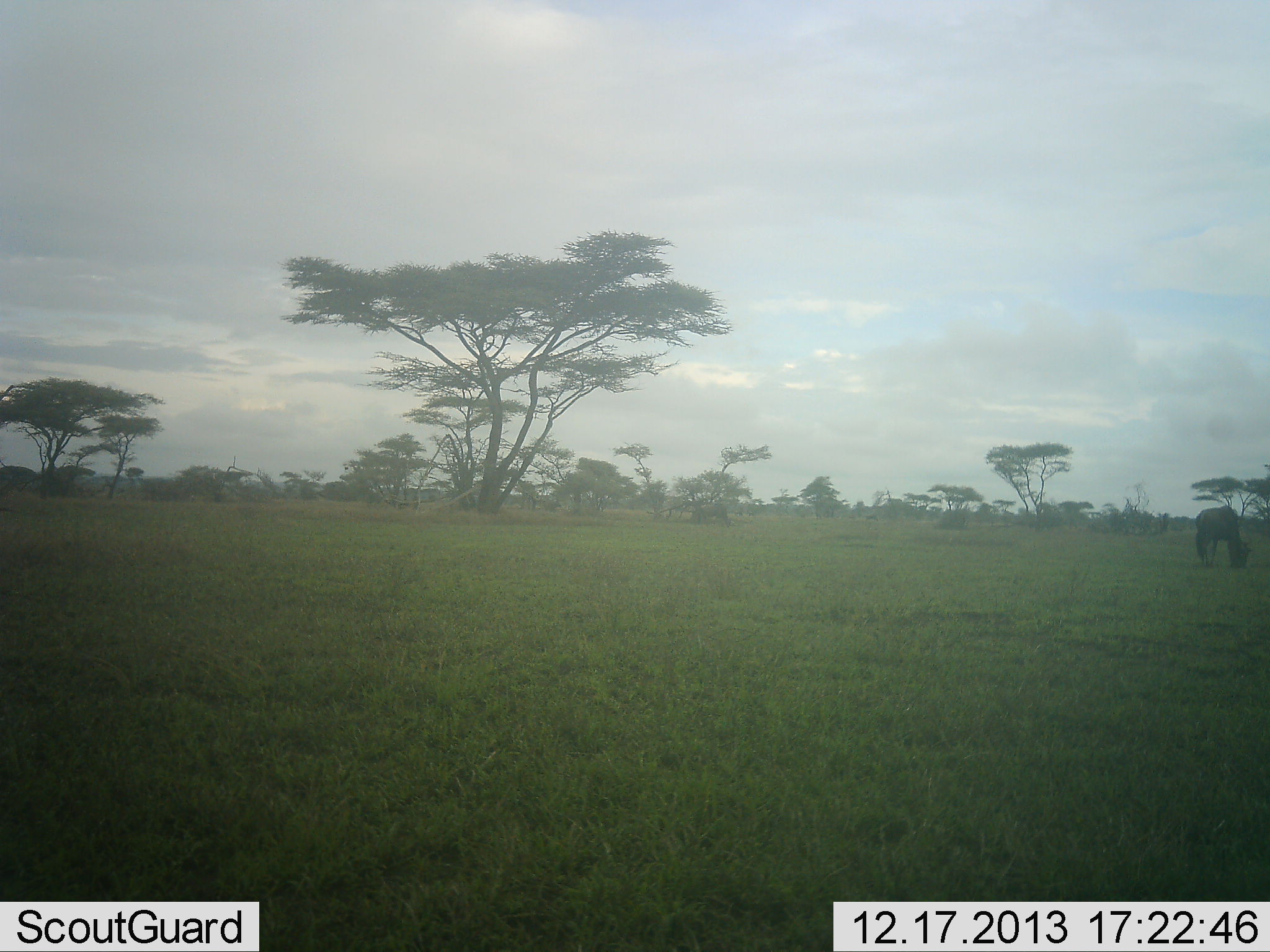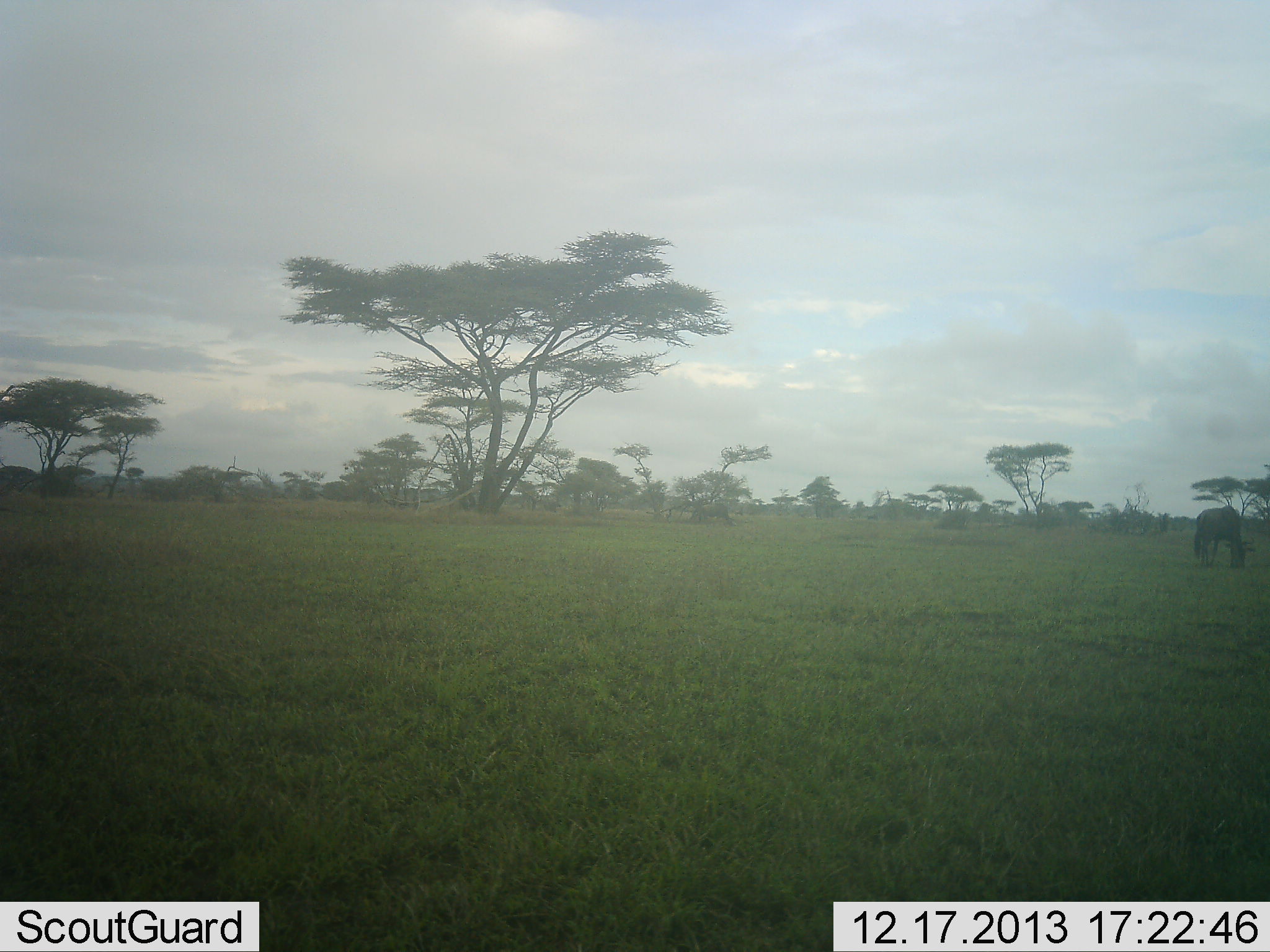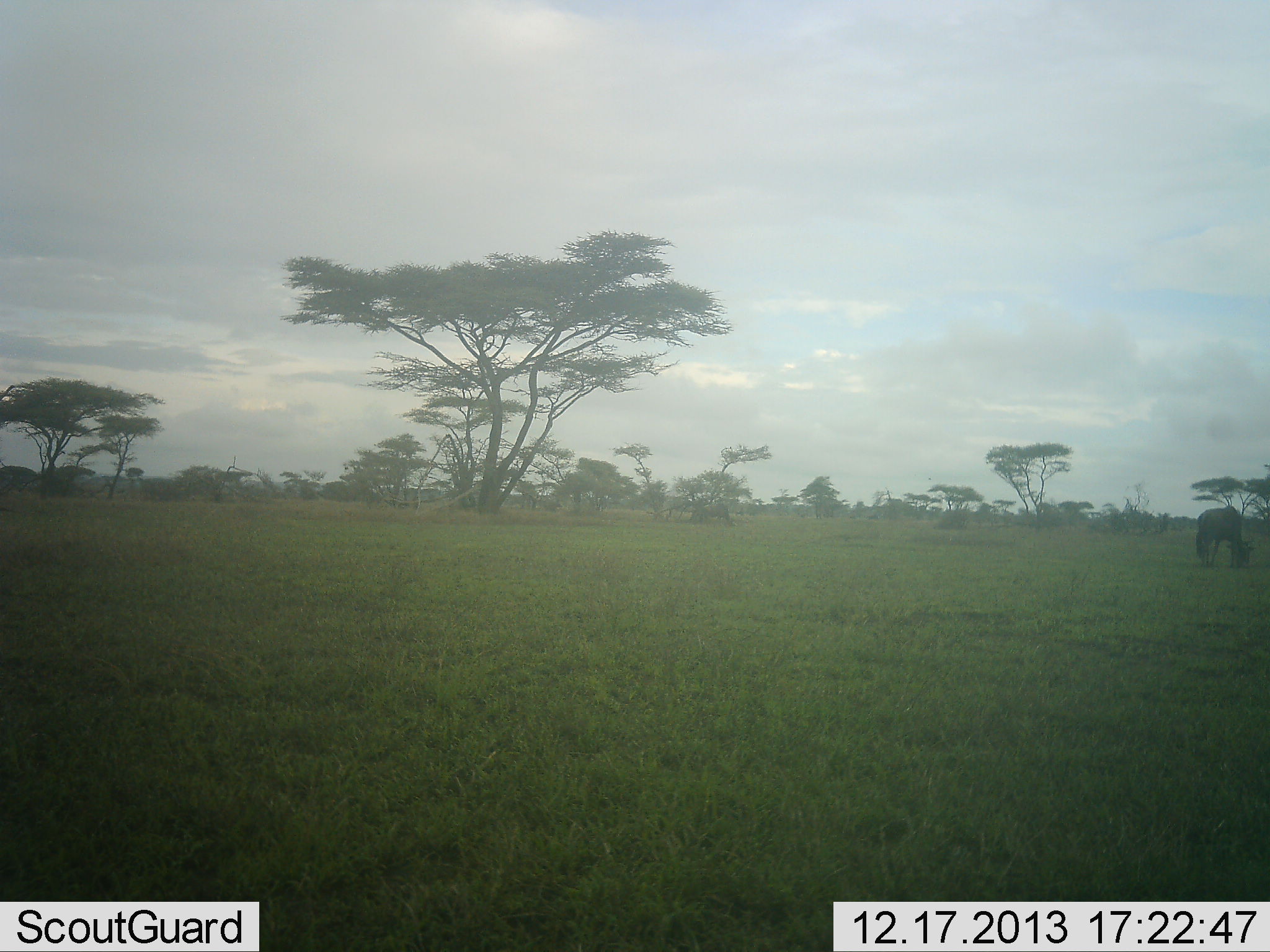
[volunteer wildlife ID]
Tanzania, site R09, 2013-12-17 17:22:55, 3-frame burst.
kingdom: Animalia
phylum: Chordata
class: Mammalia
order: Artiodactyla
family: Bovidae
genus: Connochaetes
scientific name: Connochaetes taurinus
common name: blue wildebeest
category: wildebeest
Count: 1.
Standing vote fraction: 0%.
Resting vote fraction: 0%.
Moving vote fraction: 0%.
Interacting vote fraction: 0%.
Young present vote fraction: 0%.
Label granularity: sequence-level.